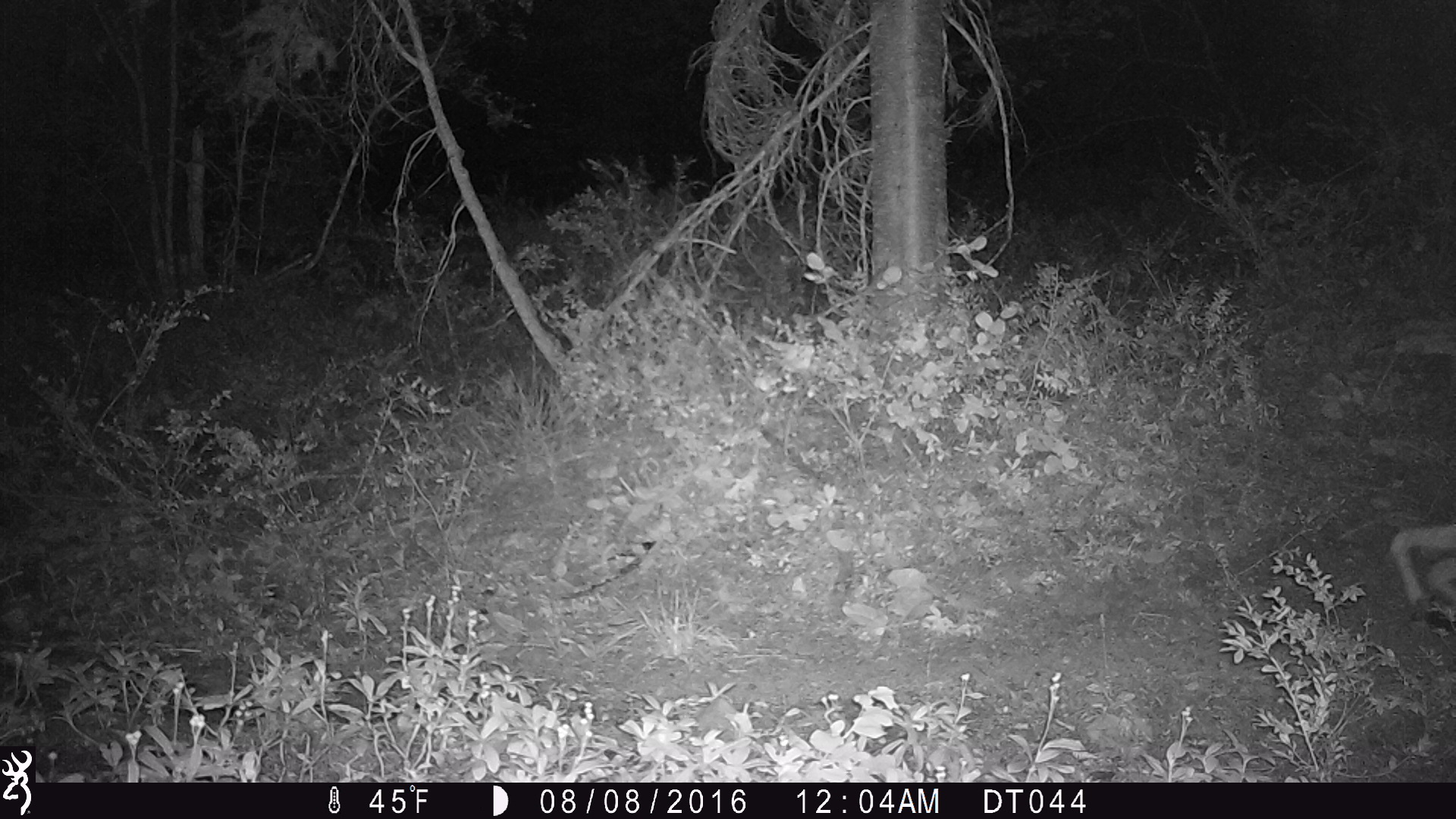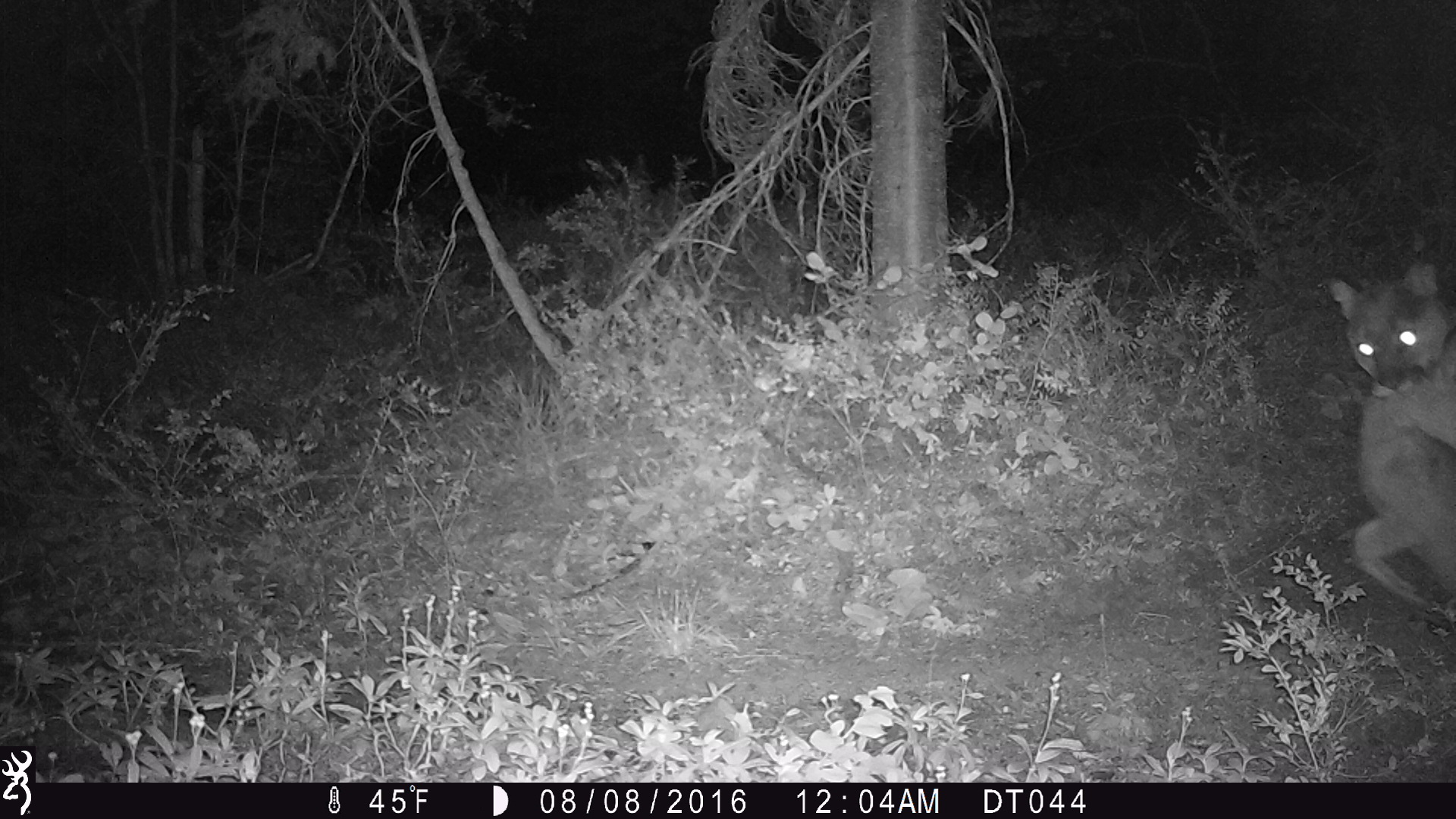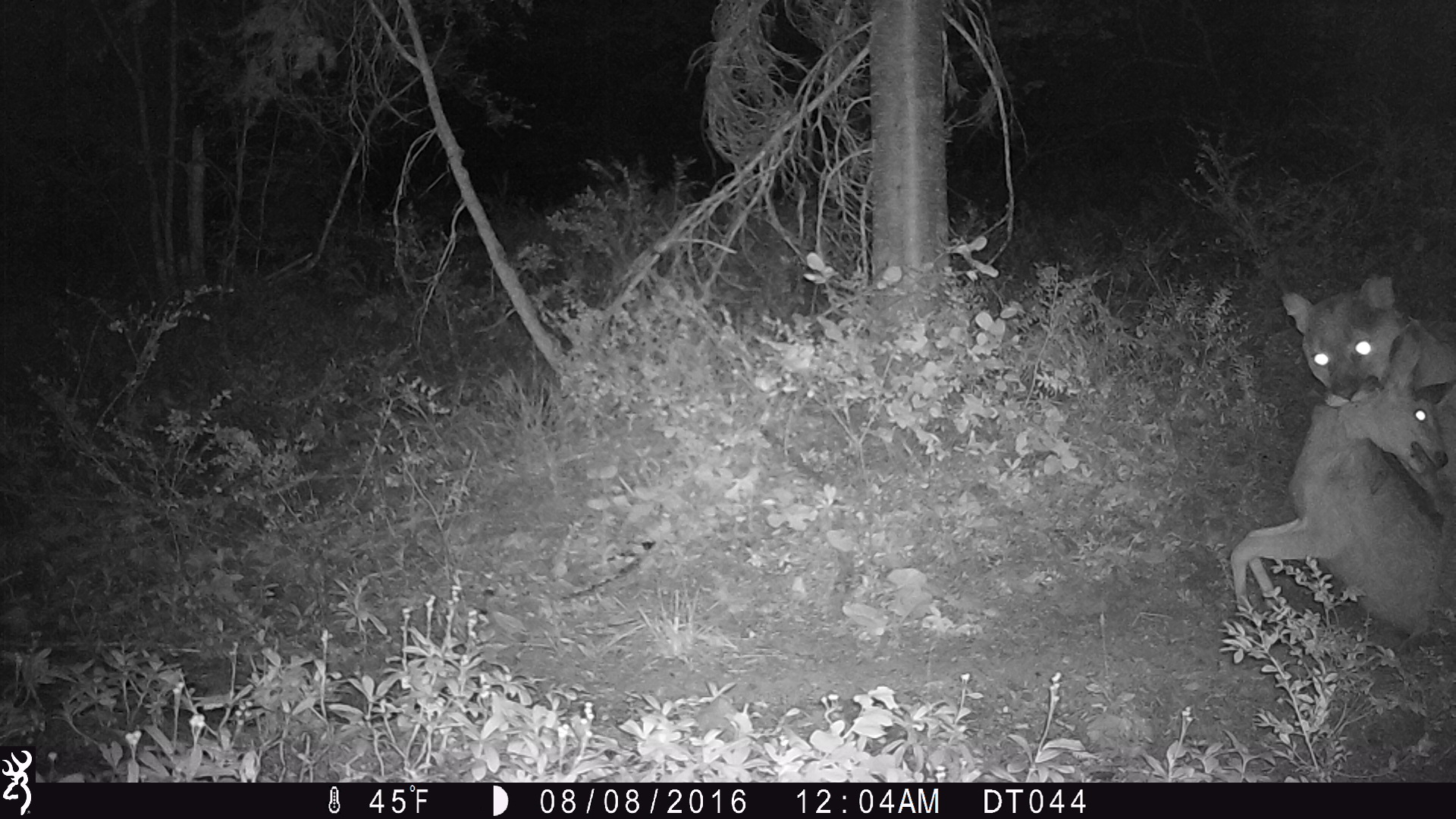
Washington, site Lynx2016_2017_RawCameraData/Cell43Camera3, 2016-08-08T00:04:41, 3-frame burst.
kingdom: Animalia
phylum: Chordata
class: Mammalia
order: Carnivora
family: Felidae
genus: Puma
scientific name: Puma concolor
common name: mountain lion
Puma concolor (mountain lion). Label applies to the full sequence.